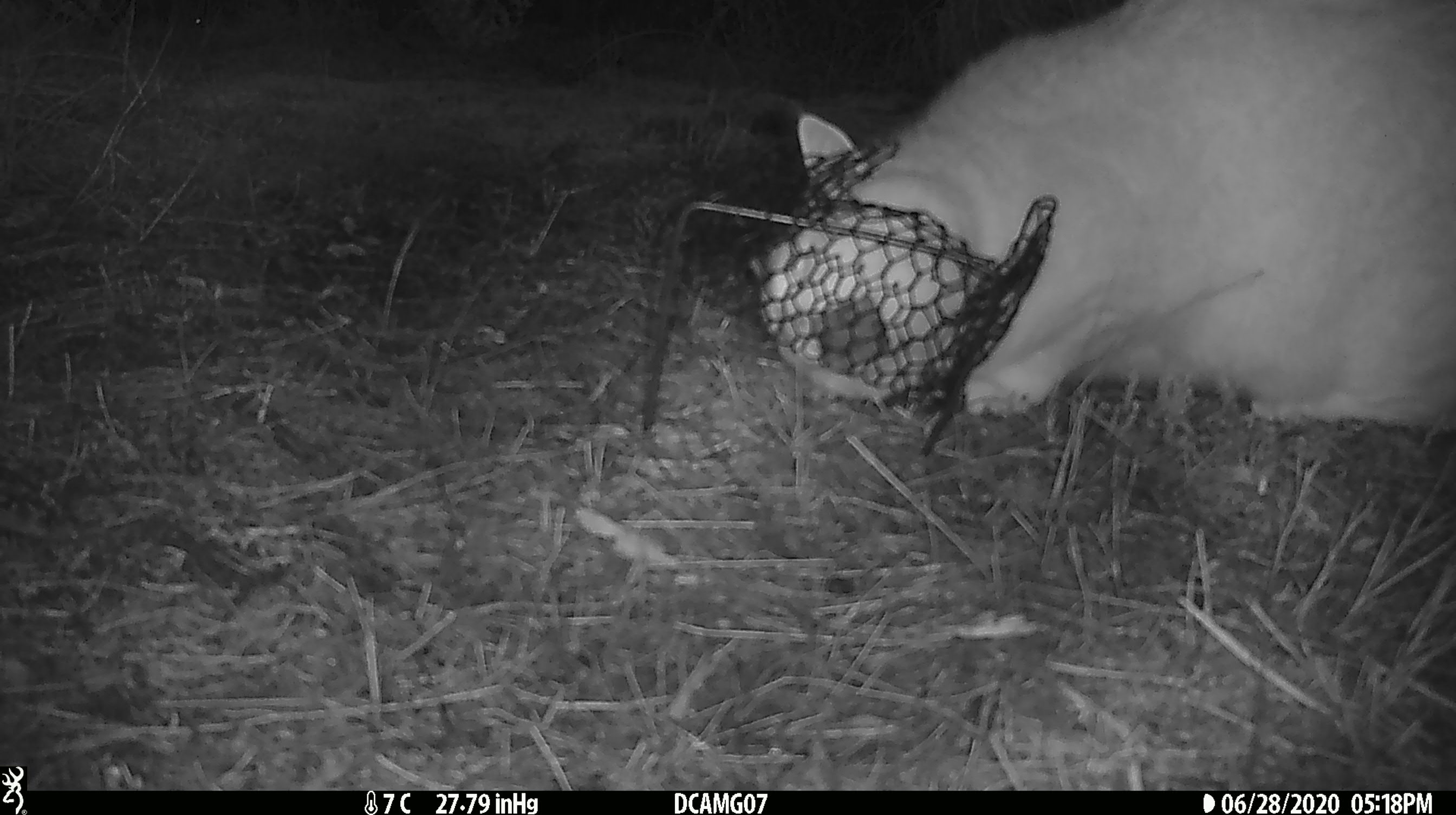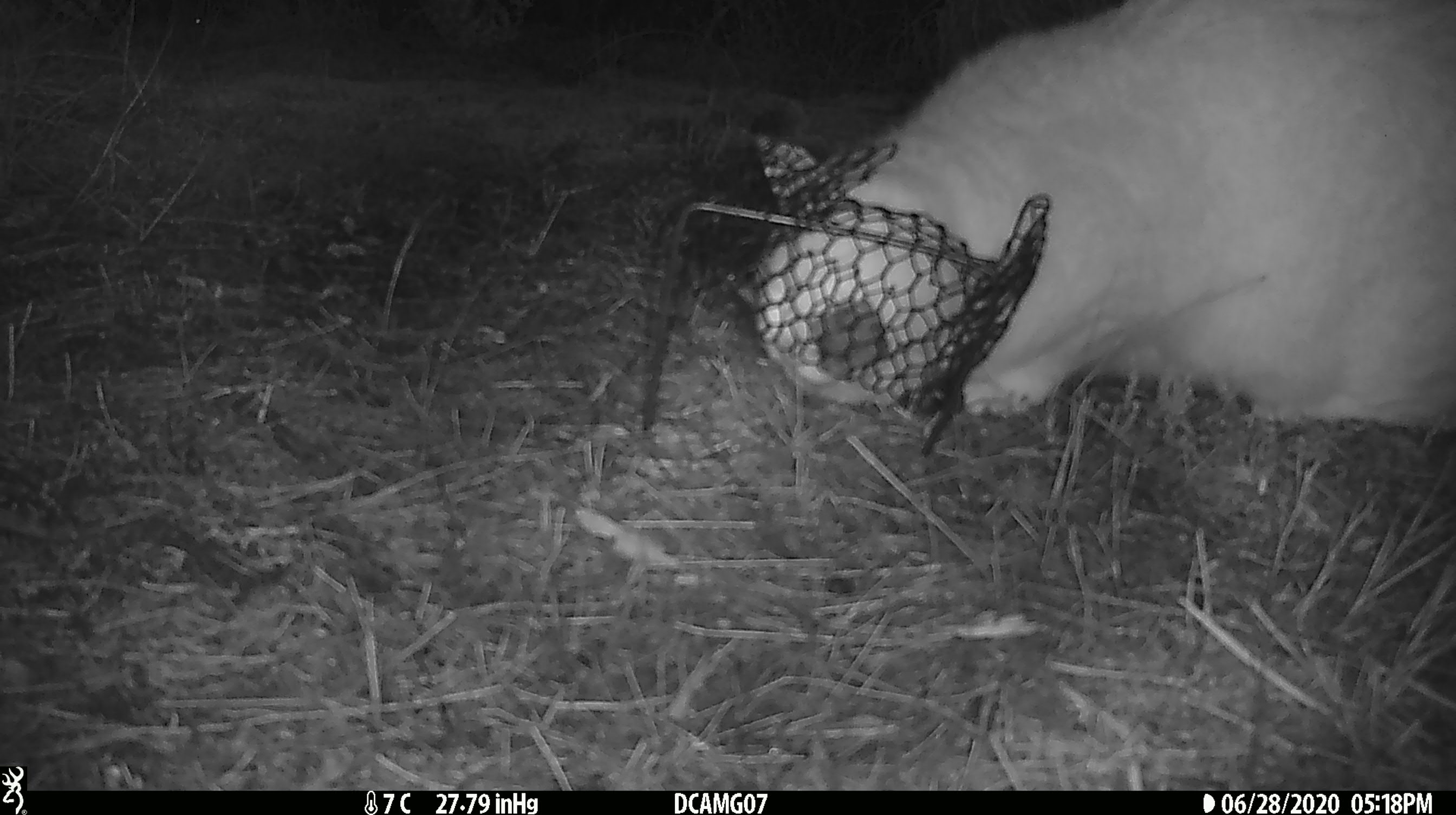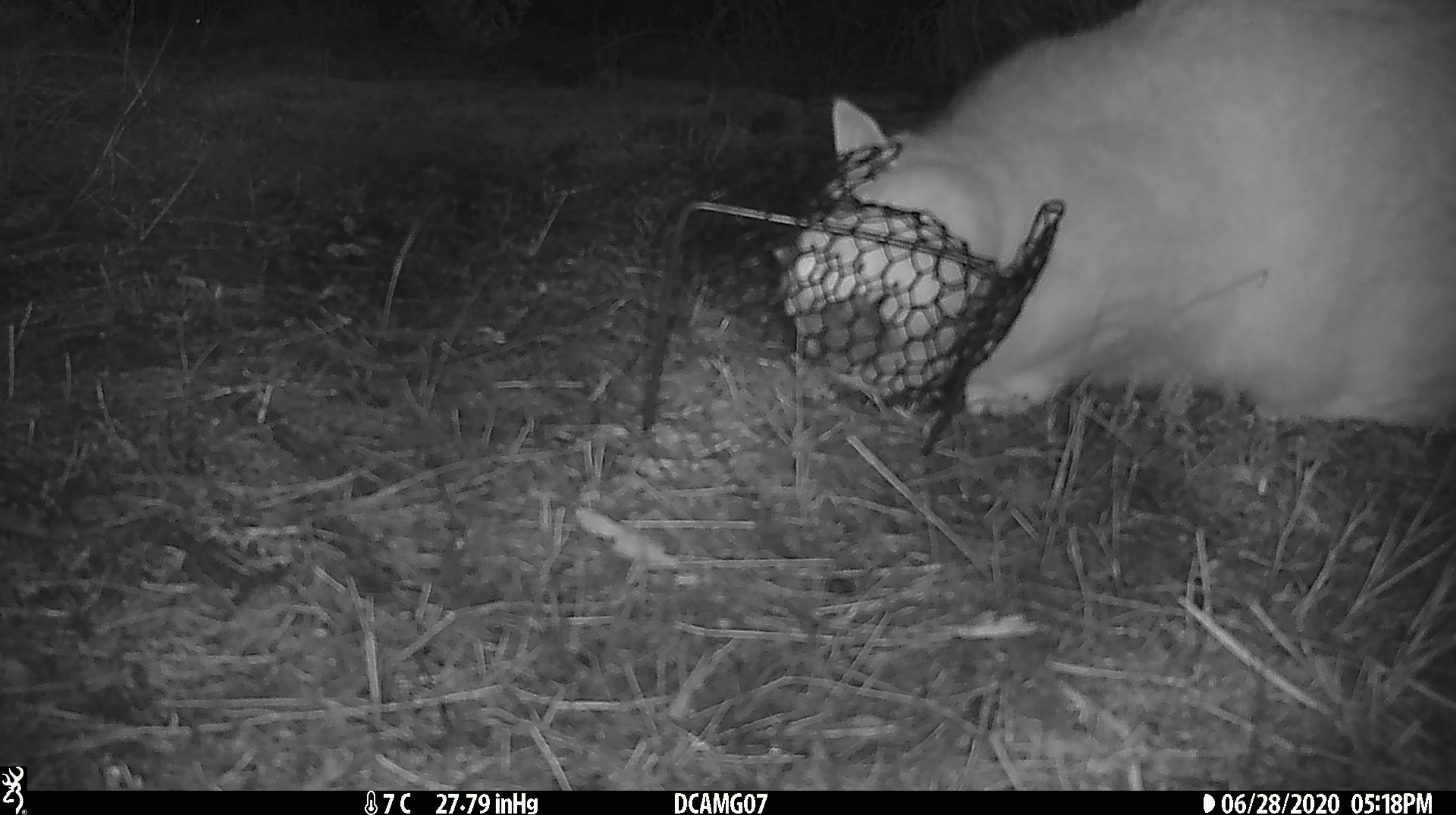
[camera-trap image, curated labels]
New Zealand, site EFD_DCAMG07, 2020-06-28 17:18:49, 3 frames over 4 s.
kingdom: Animalia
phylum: Chordata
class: Mammalia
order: Carnivora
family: Felidae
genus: Felis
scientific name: Felis catus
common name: domestic cat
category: cat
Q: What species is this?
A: Cat (domestic cat) (Felis catus).